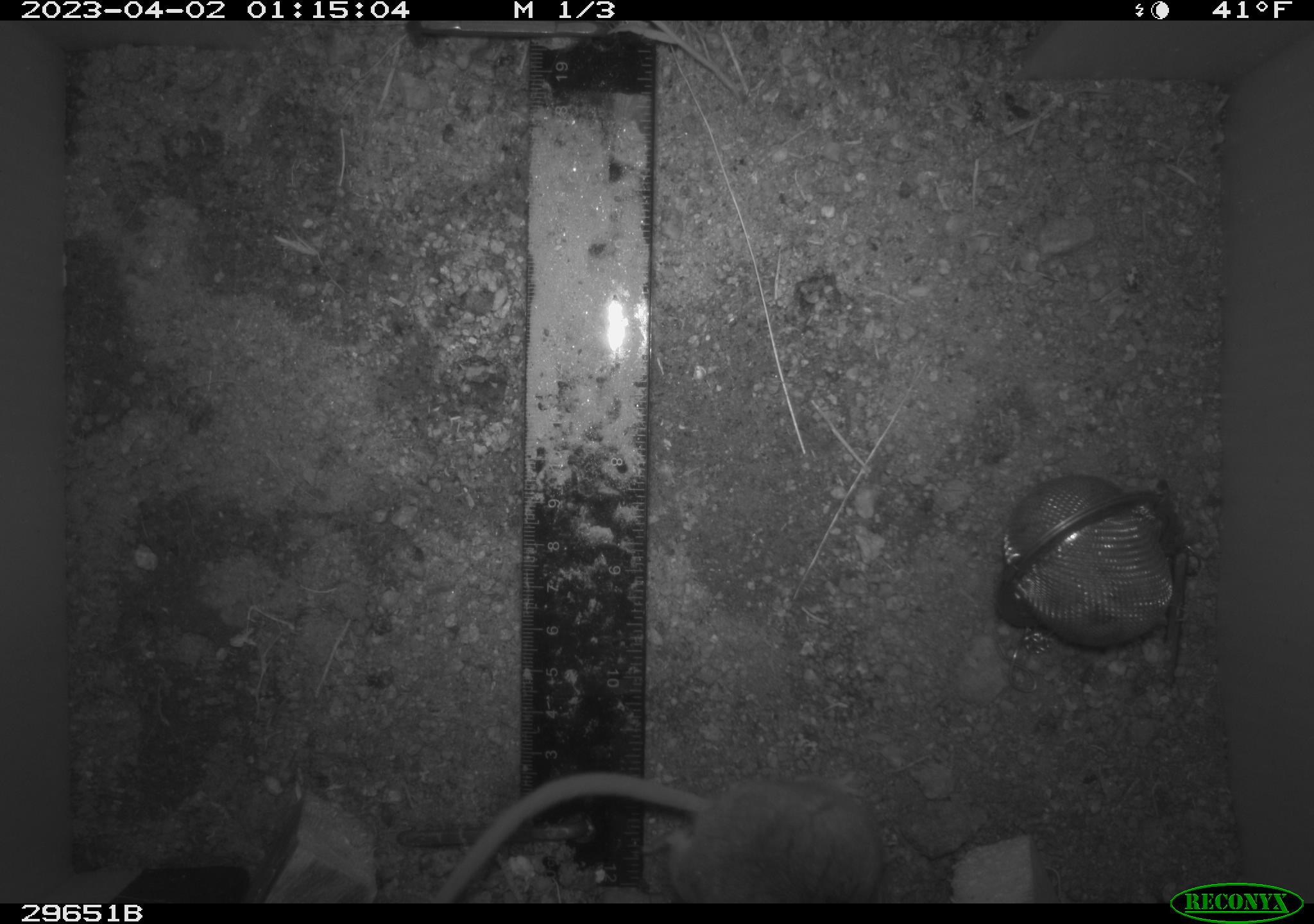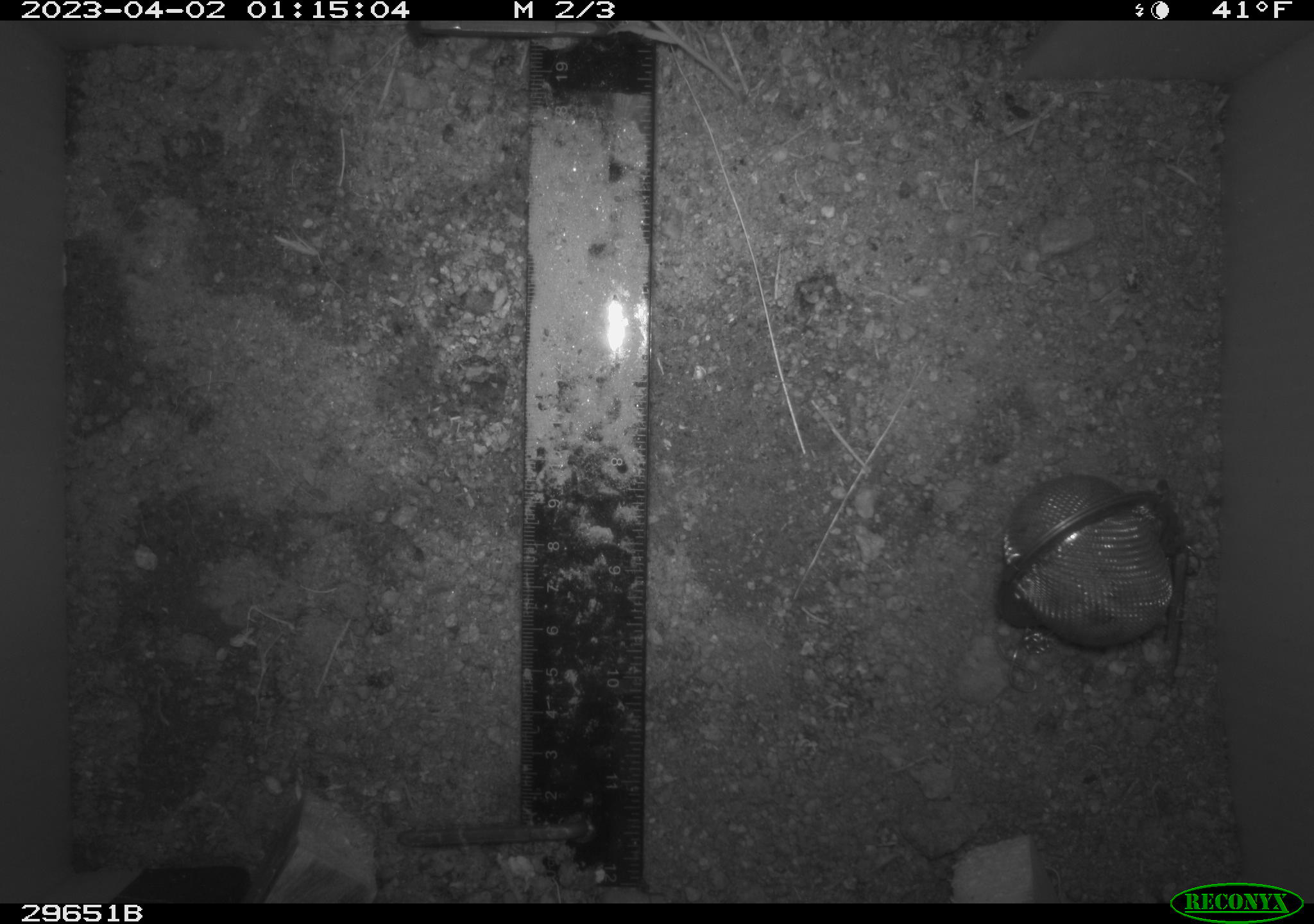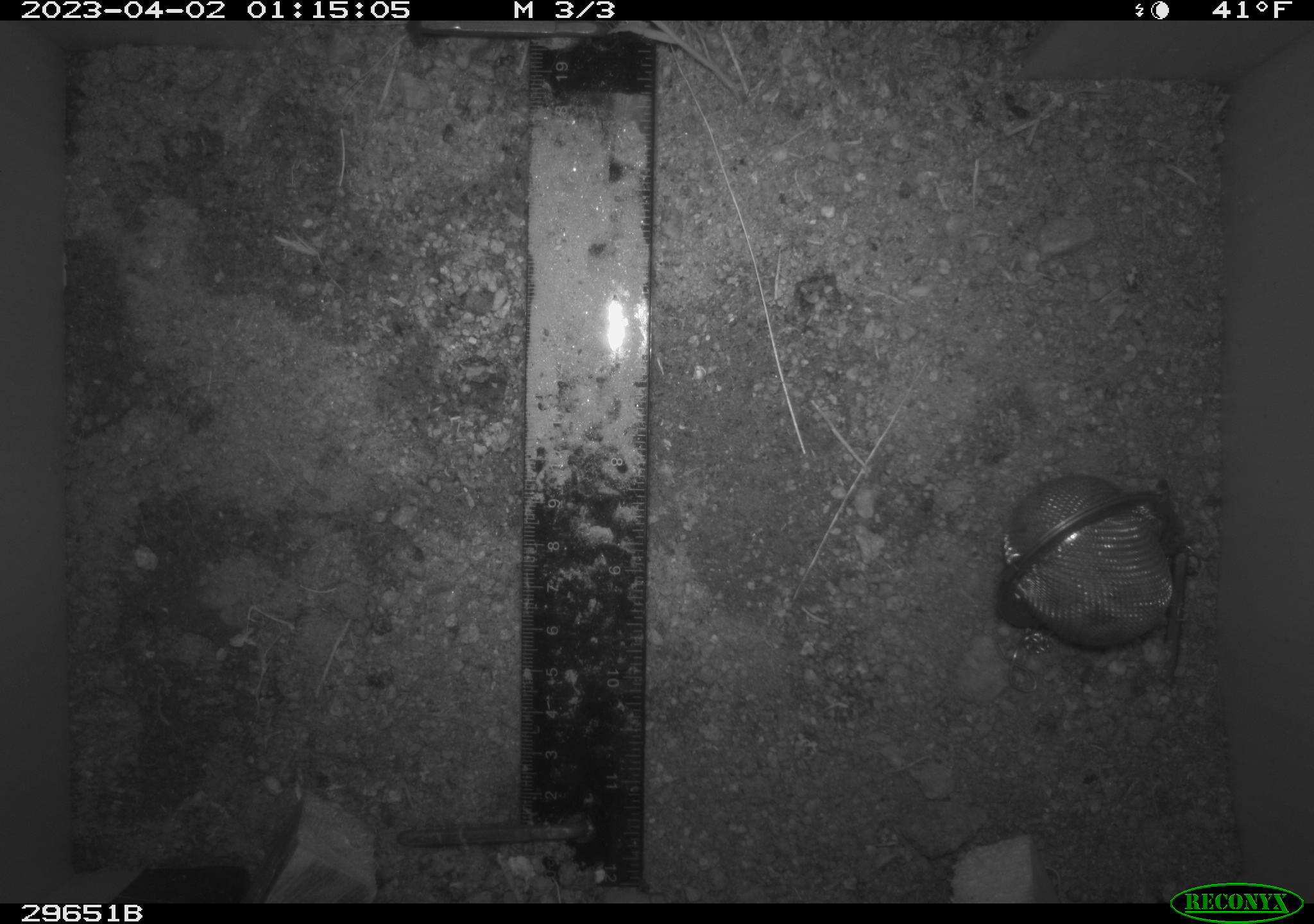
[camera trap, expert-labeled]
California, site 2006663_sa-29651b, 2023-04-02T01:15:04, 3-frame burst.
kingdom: Animalia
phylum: Chordata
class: Mammalia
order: Rodentia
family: Cricetidae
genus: Peromyscus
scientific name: Peromyscus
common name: deer mice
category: peromyscus species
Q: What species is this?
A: Peromyscus species (deer mice) (Peromyscus).